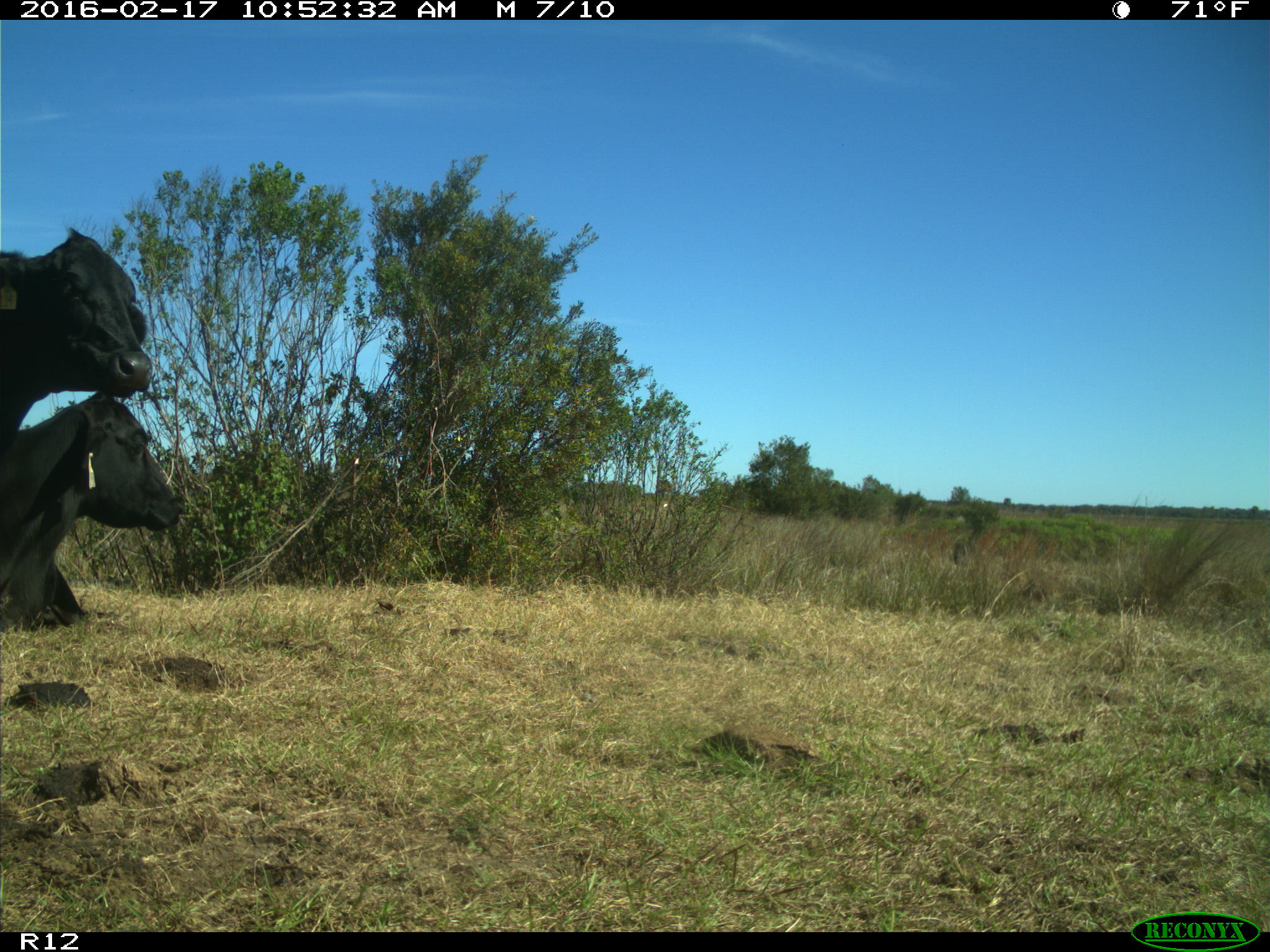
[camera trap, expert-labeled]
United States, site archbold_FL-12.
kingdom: Animalia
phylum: Chordata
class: Mammalia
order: Artiodactyla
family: Bovidae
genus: Bos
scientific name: Bos taurus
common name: domestic cow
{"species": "Bos taurus (domestic cow)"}